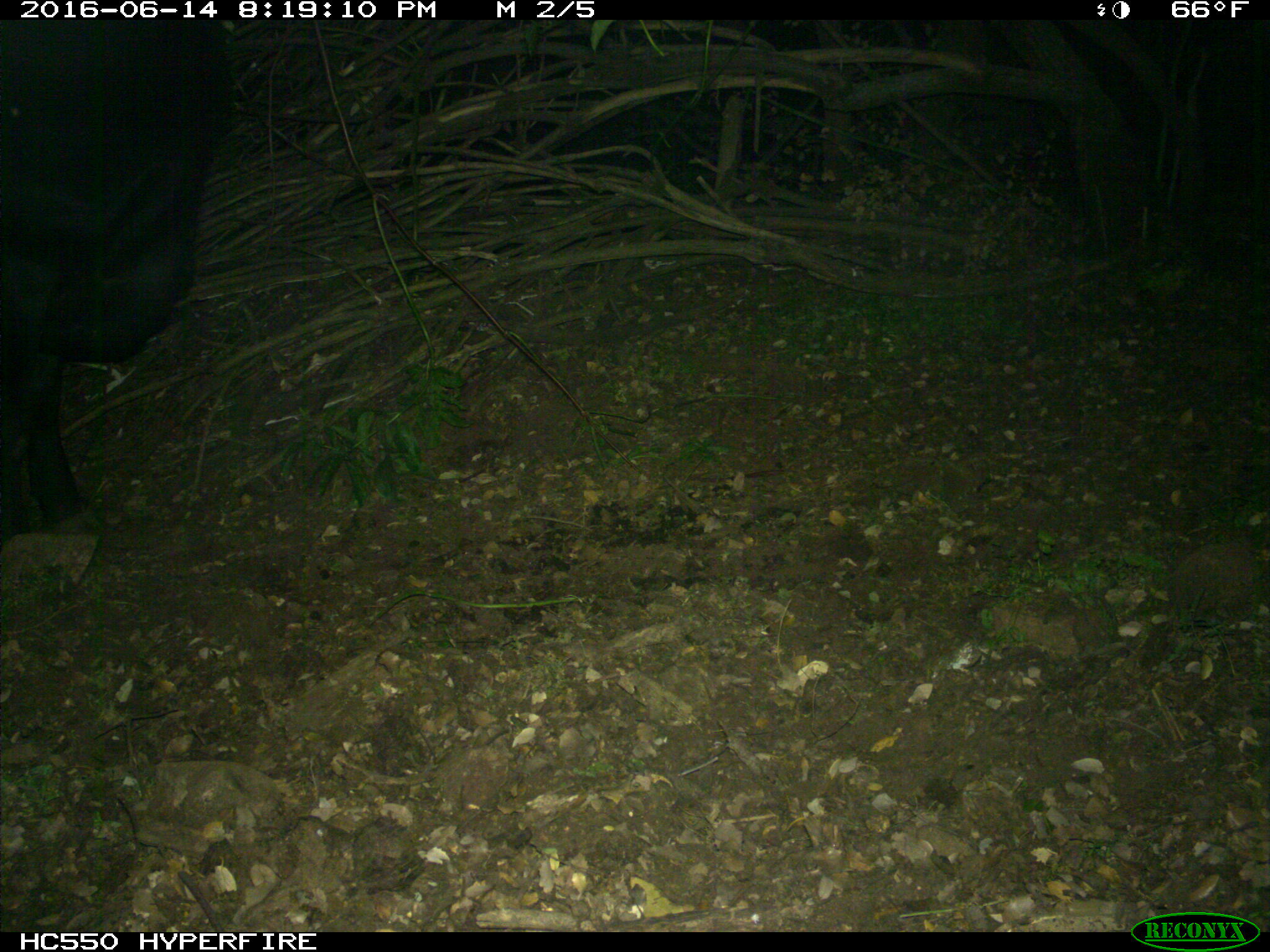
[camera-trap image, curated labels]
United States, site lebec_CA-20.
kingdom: Animalia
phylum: Chordata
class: Mammalia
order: Artiodactyla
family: Bovidae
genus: Bos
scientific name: Bos taurus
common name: domestic cow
Bos taurus (domestic cow).